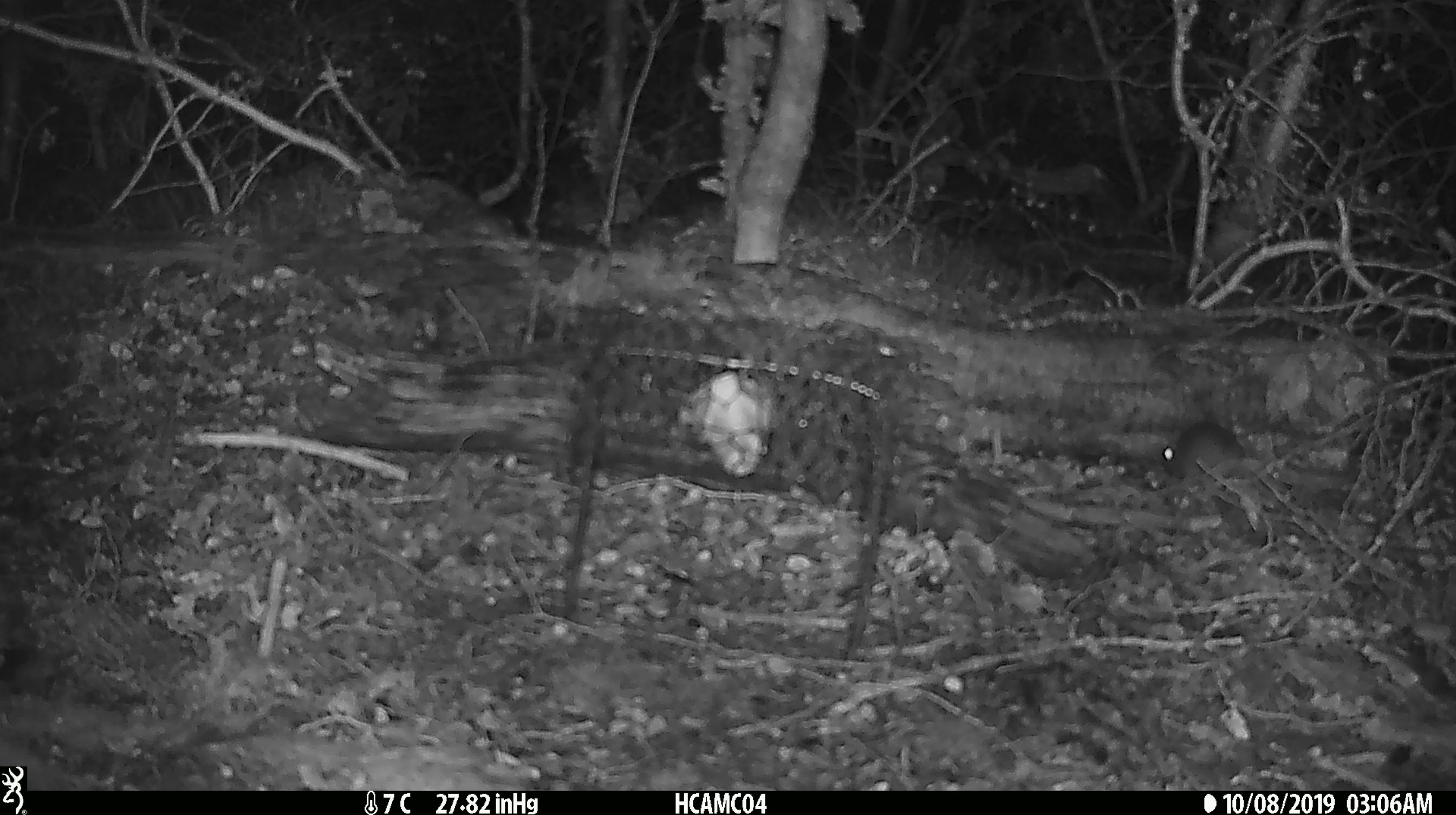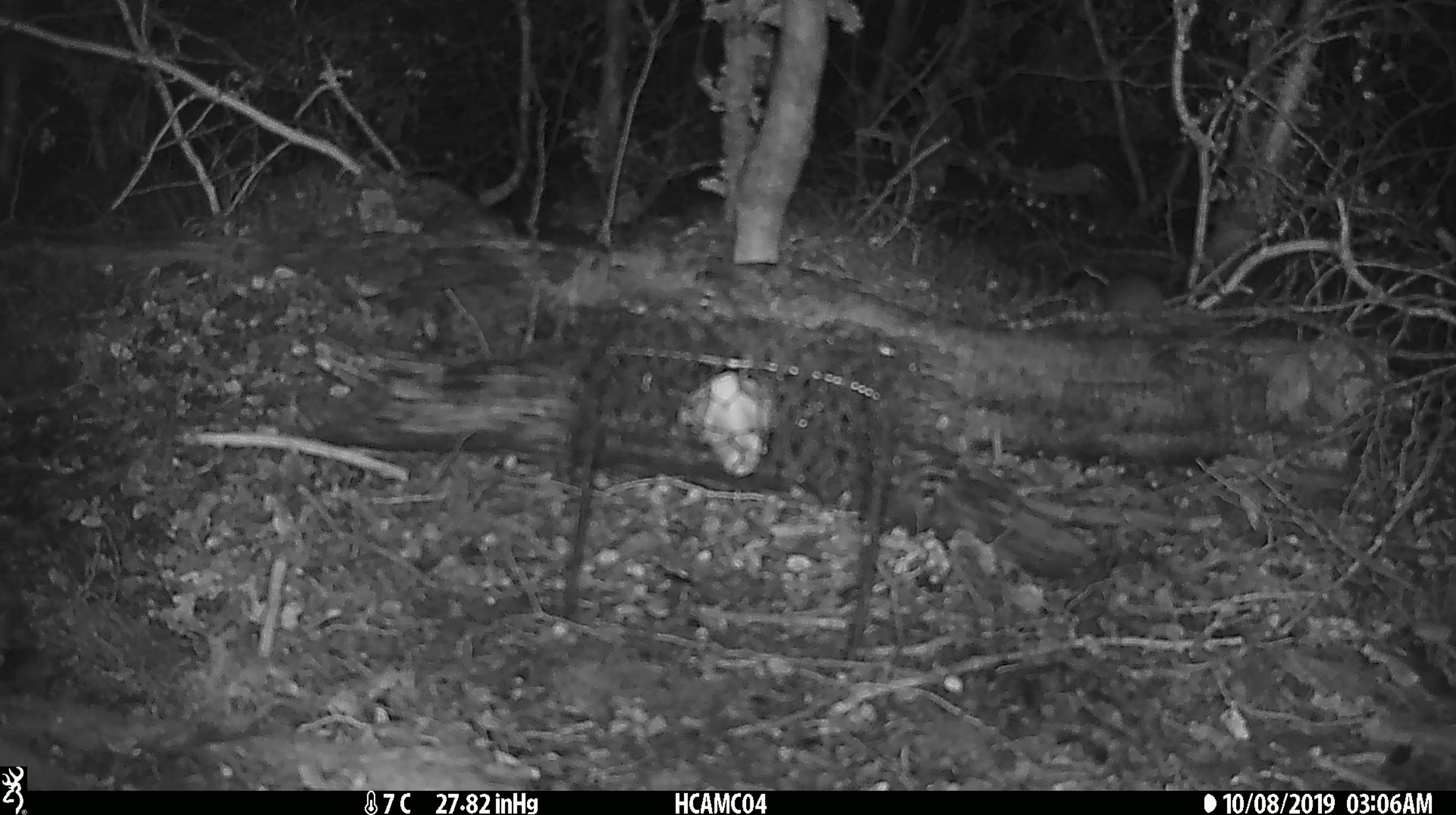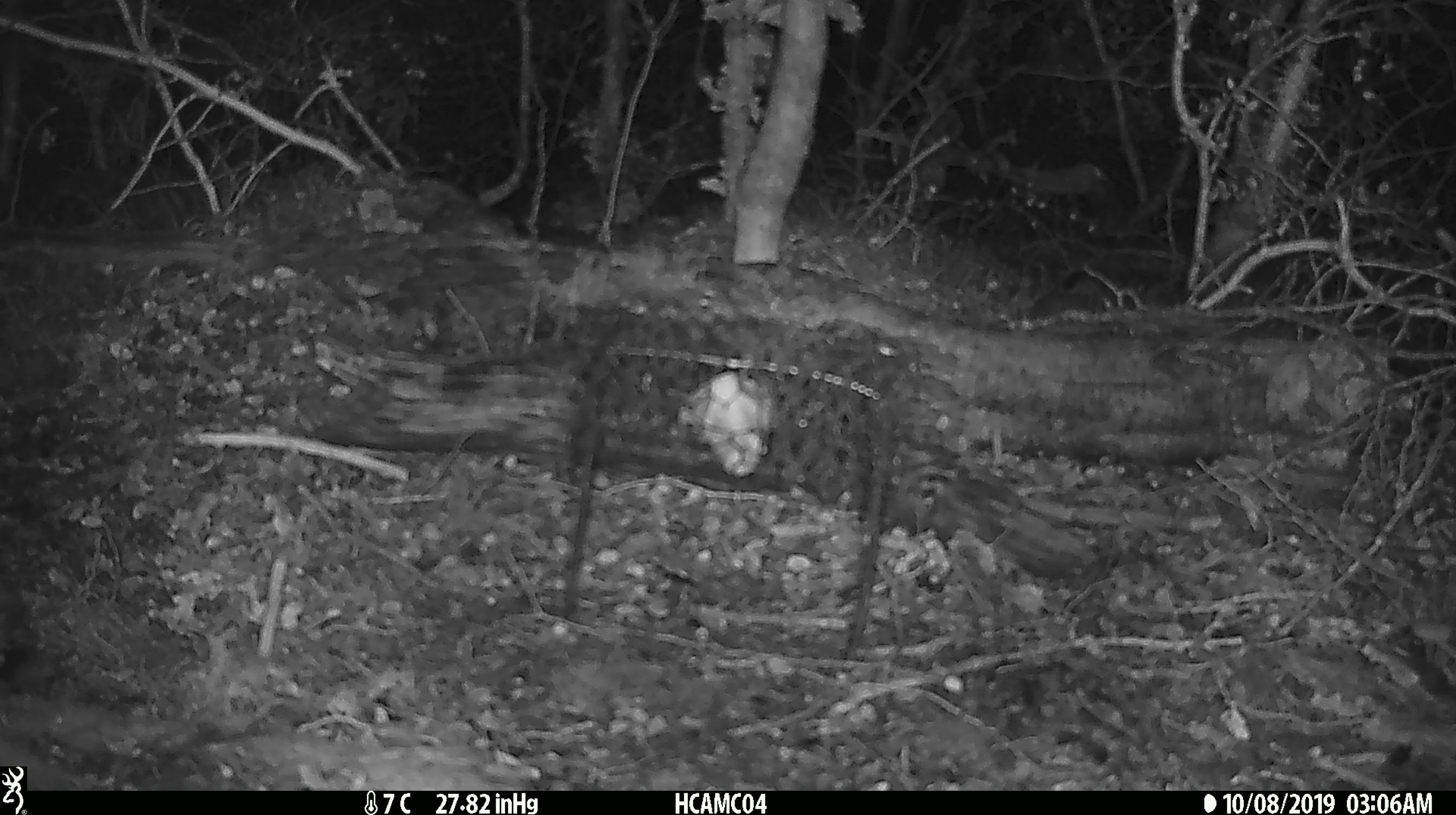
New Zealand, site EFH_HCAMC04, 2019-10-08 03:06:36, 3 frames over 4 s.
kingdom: Animalia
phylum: Chordata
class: Mammalia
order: Rodentia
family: Muridae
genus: Mus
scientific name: Mus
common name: mouse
Mouse (Mus).